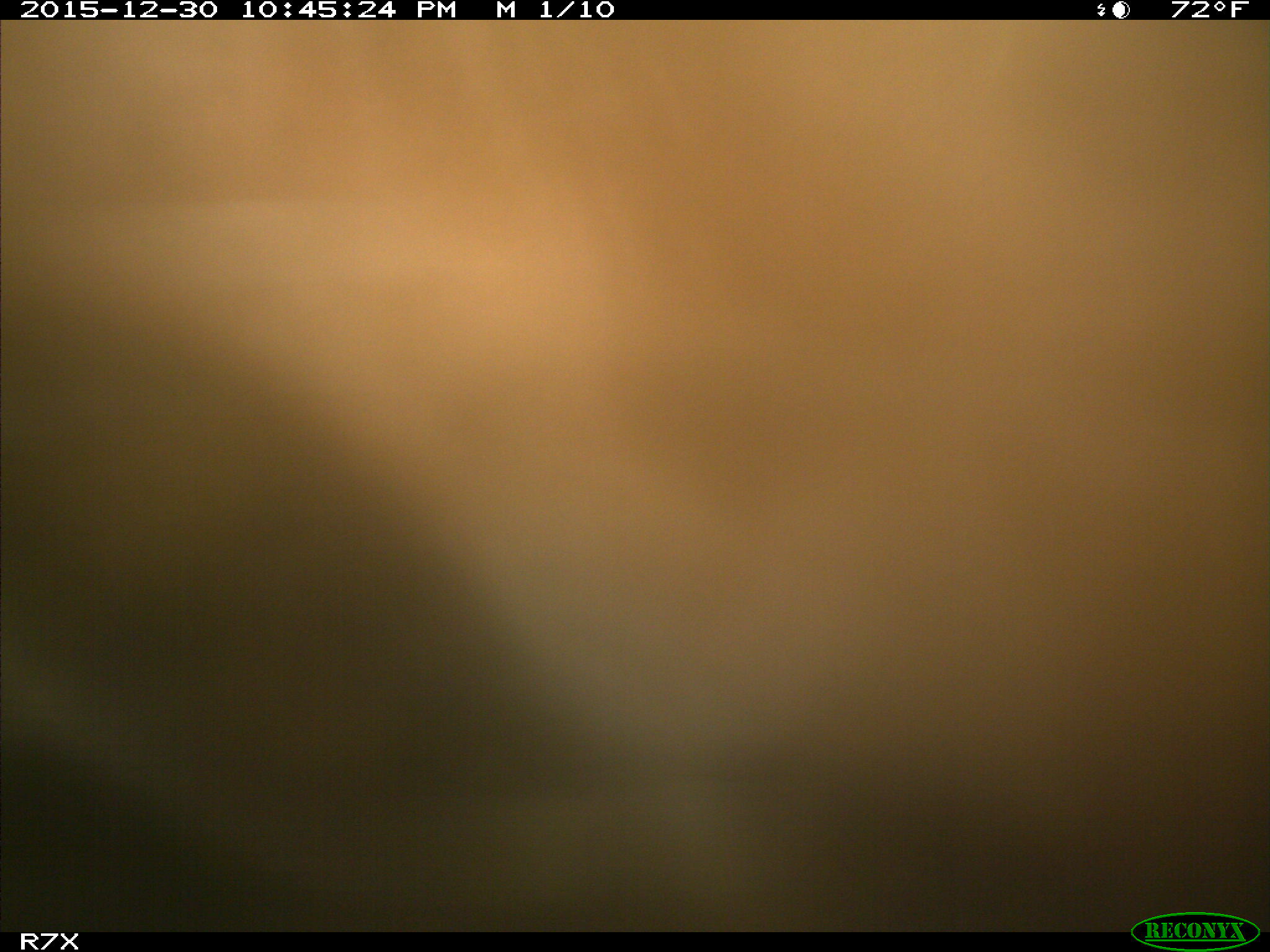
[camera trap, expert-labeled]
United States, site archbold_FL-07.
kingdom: Animalia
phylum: Chordata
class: Mammalia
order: Artiodactyla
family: Bovidae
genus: Bos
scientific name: Bos taurus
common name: domestic cow